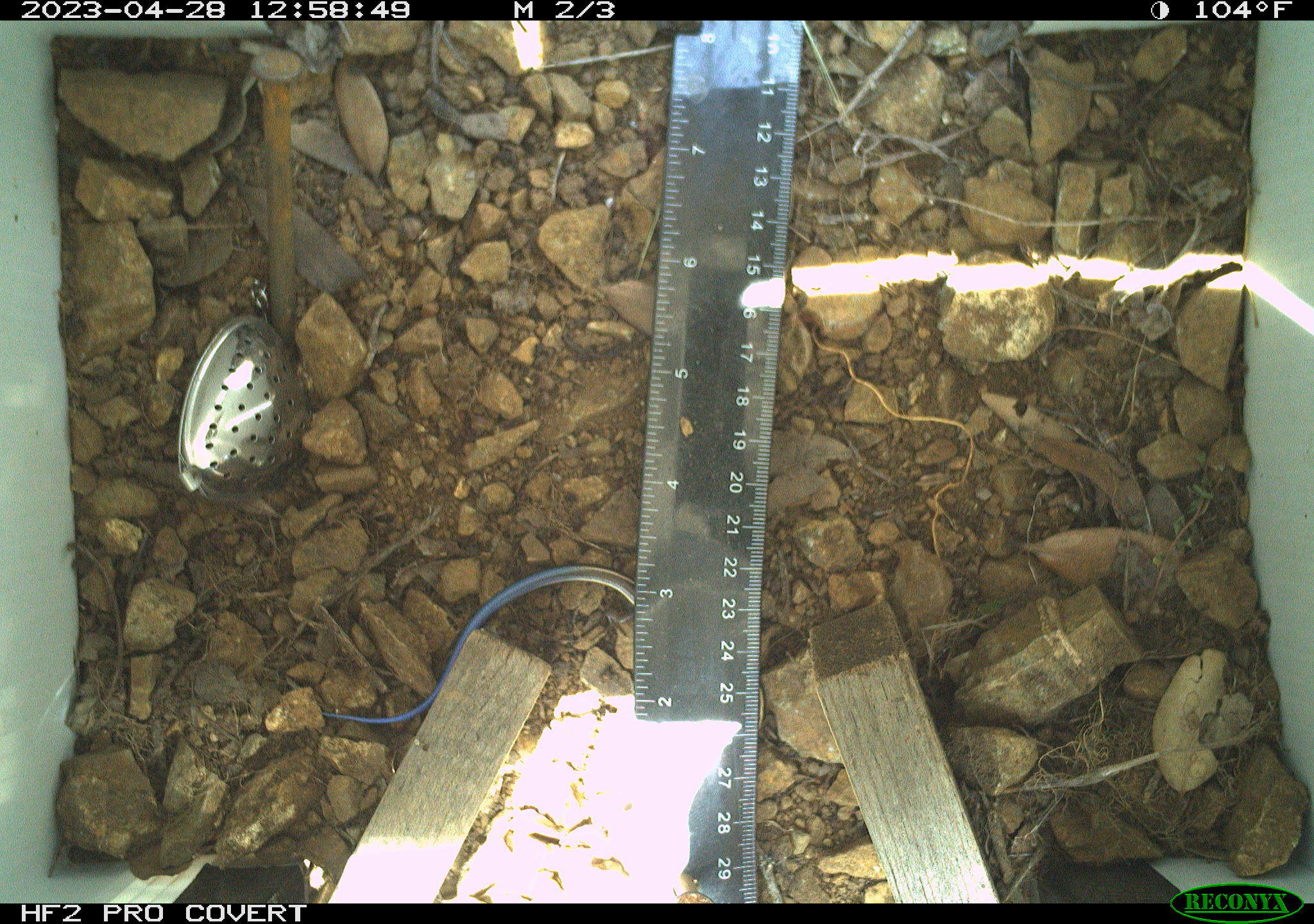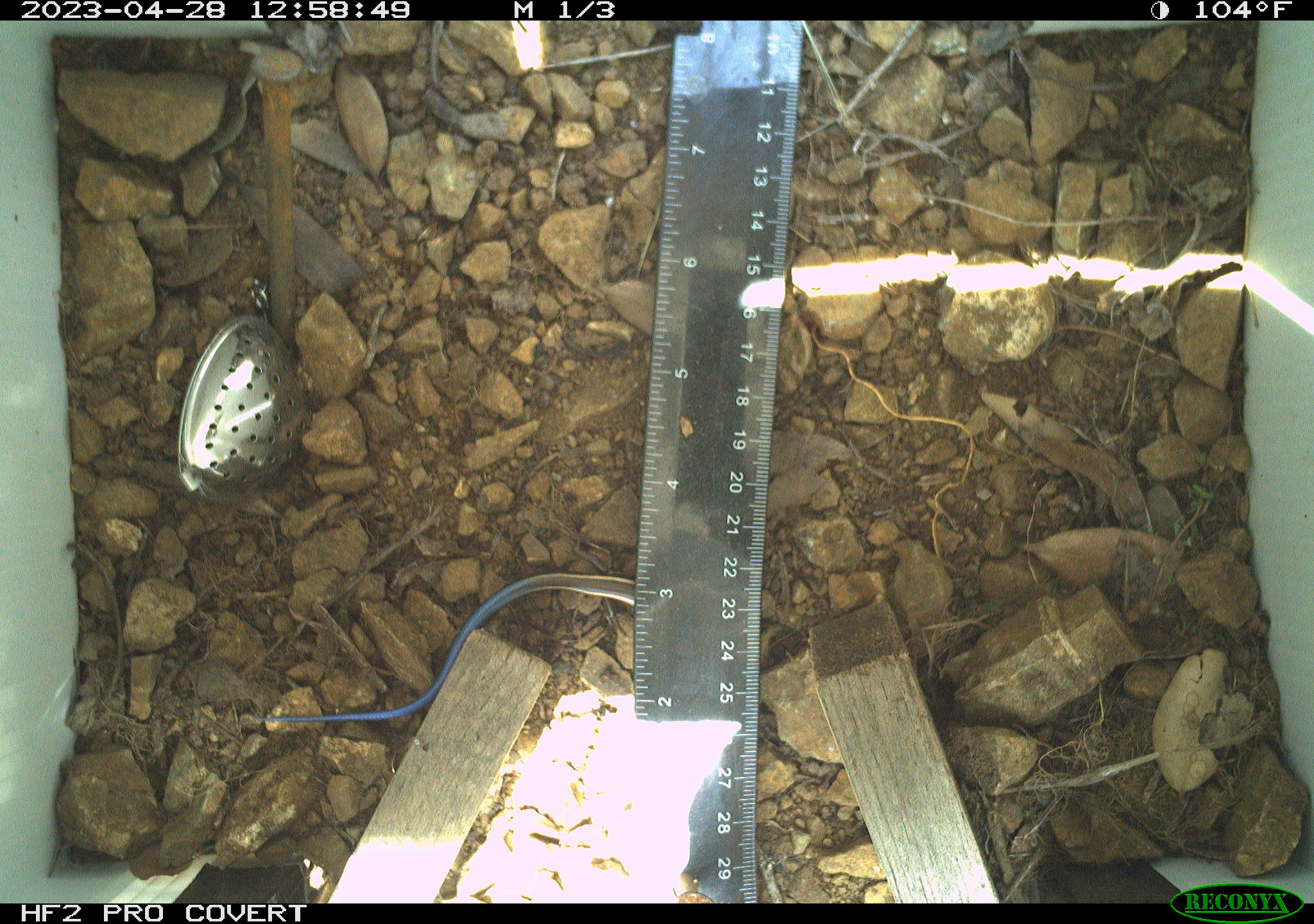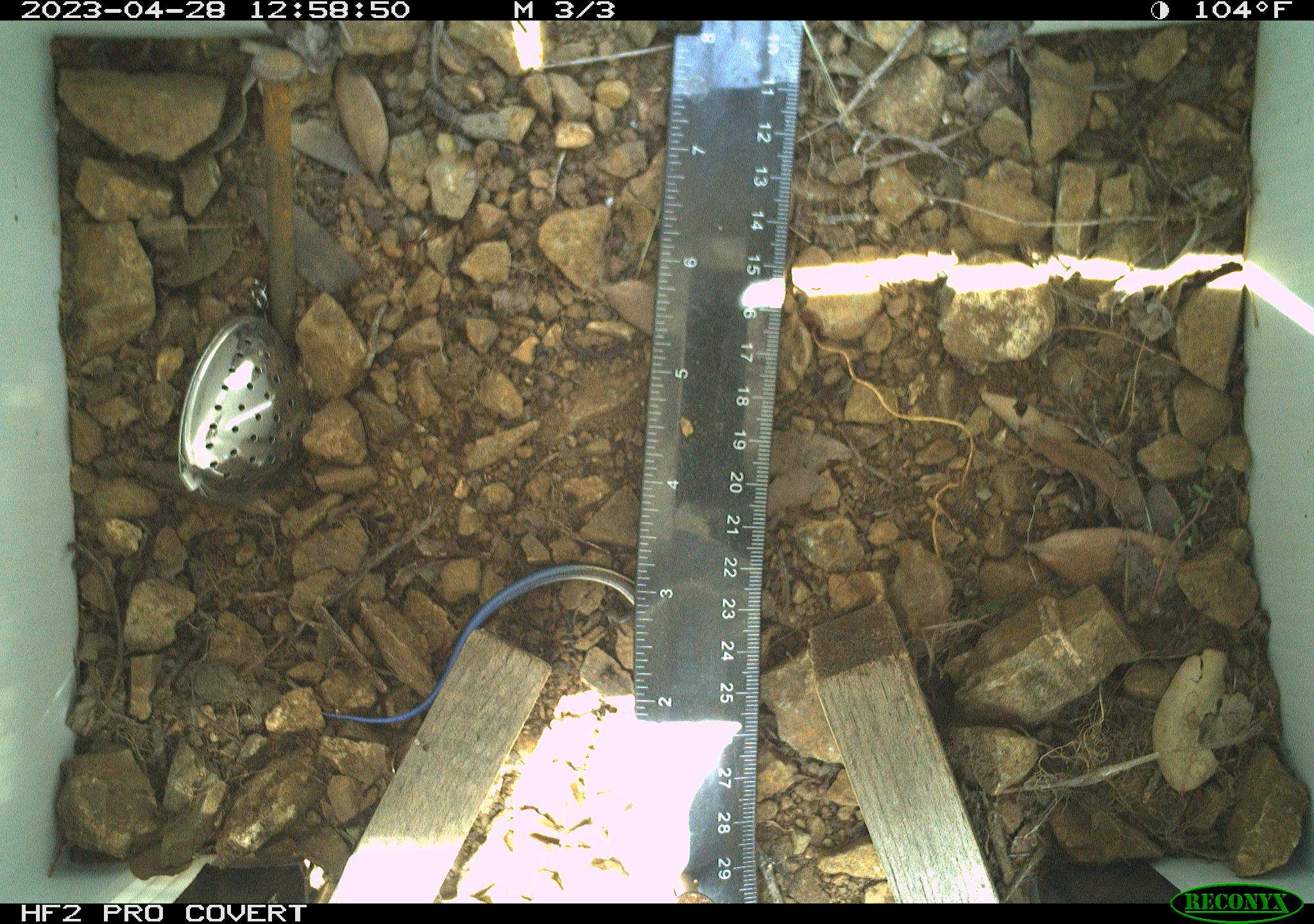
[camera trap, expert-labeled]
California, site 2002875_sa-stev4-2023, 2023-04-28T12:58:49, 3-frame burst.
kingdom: Animalia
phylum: Chordata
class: Reptilia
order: Squamata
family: Scincidae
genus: Plestiodon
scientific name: Plestiodon skiltonianus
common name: western skink